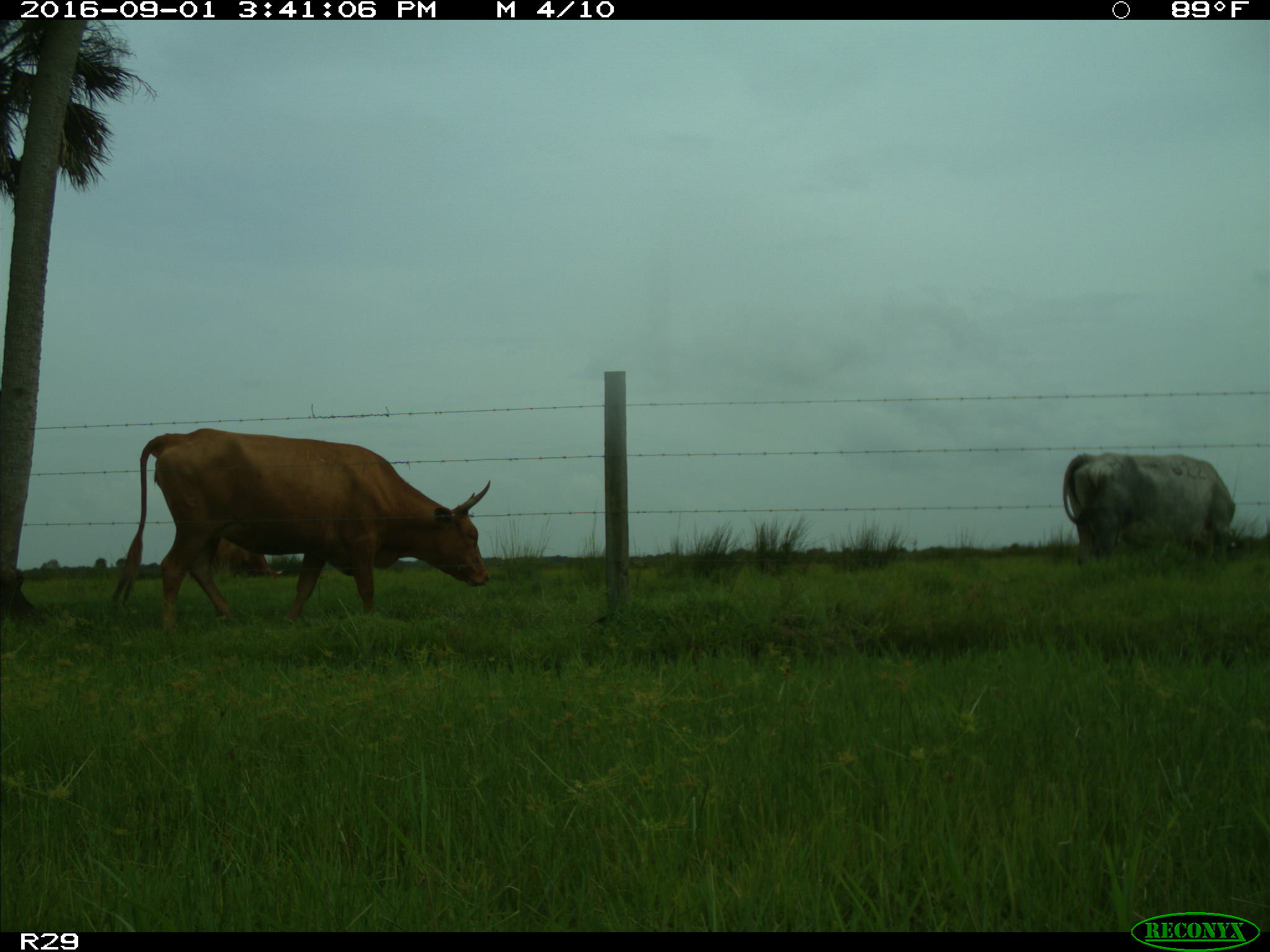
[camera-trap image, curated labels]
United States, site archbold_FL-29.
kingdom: Animalia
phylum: Chordata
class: Mammalia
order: Artiodactyla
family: Bovidae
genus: Bos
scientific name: Bos taurus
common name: domestic cow